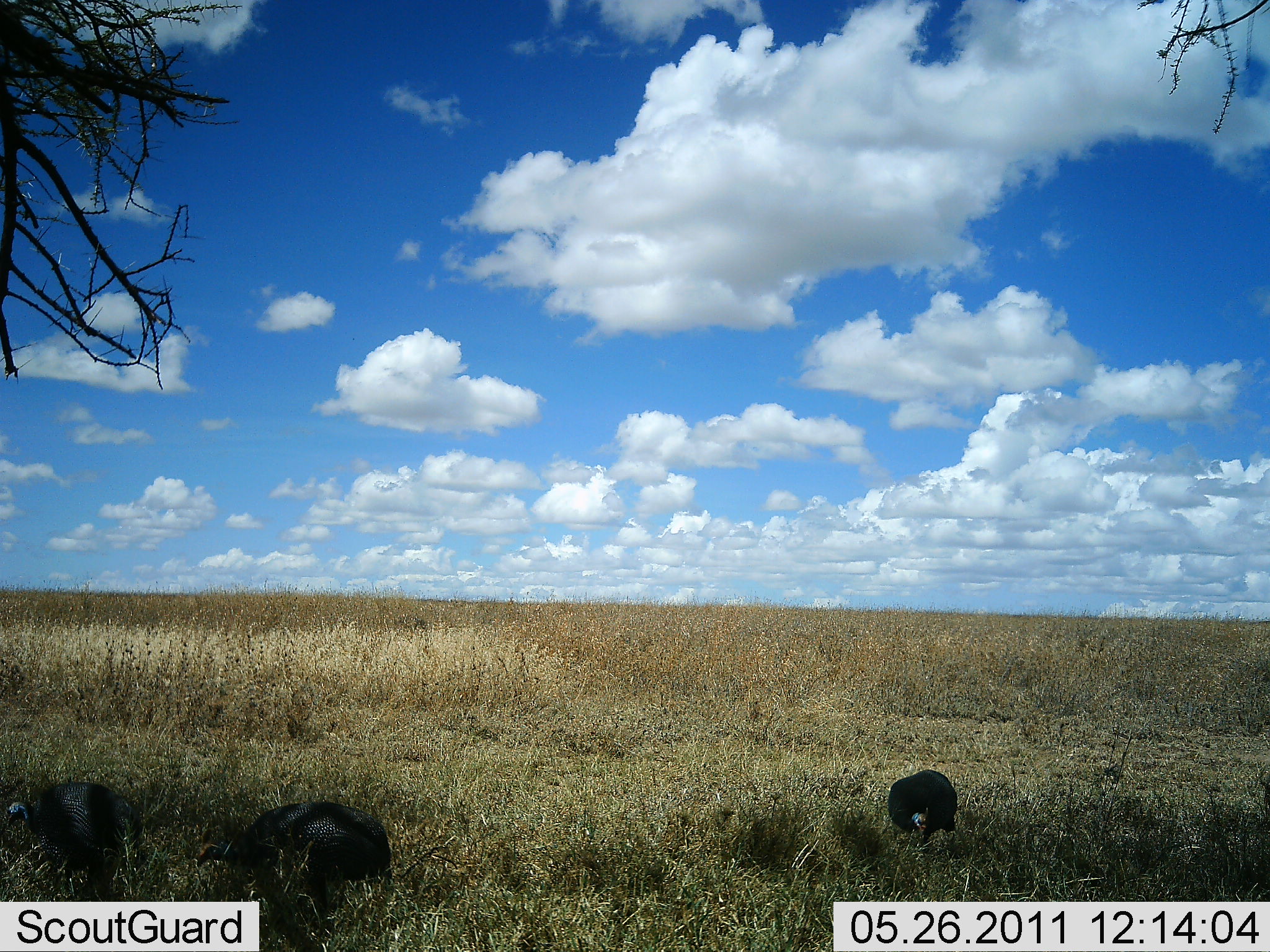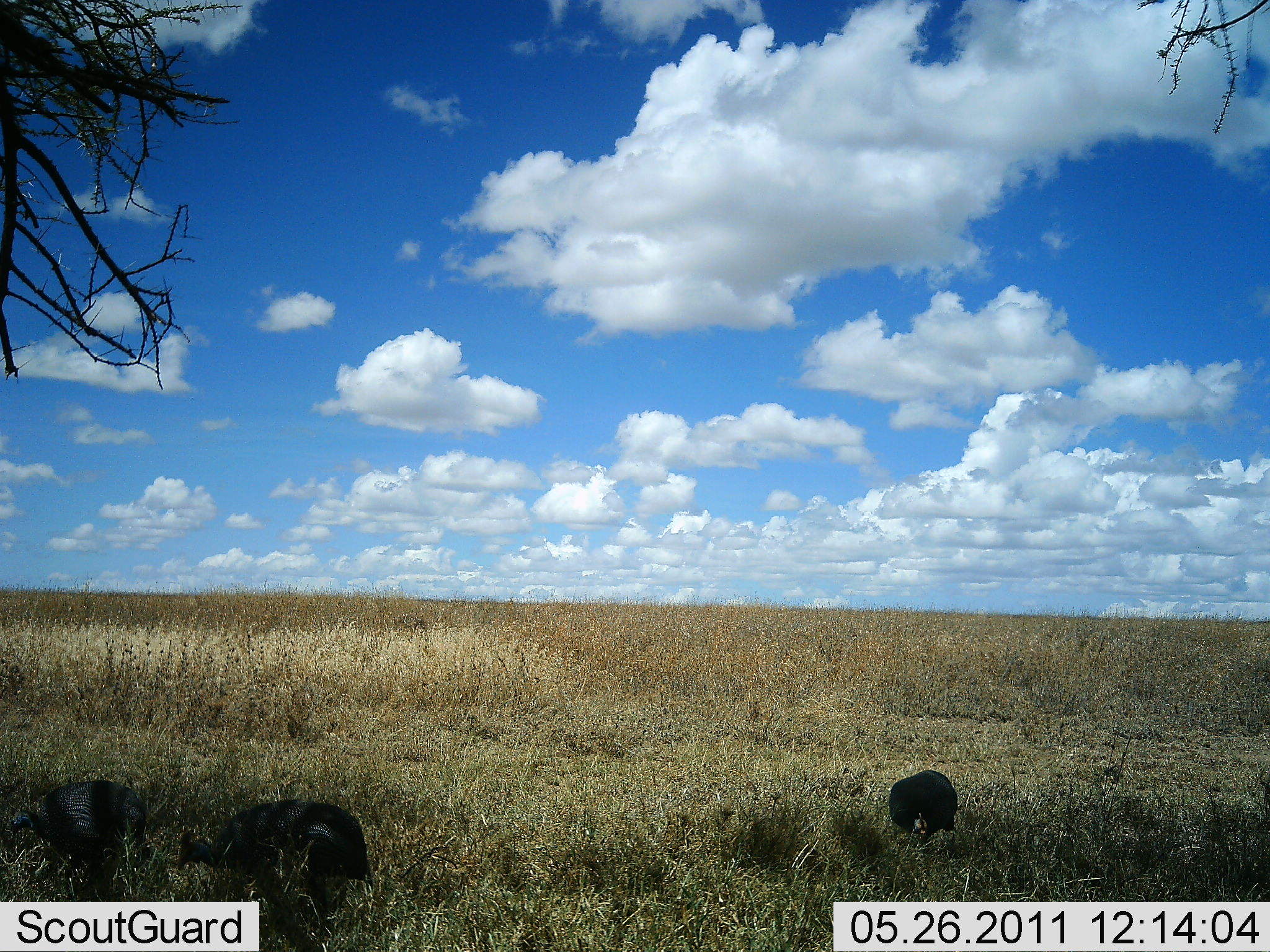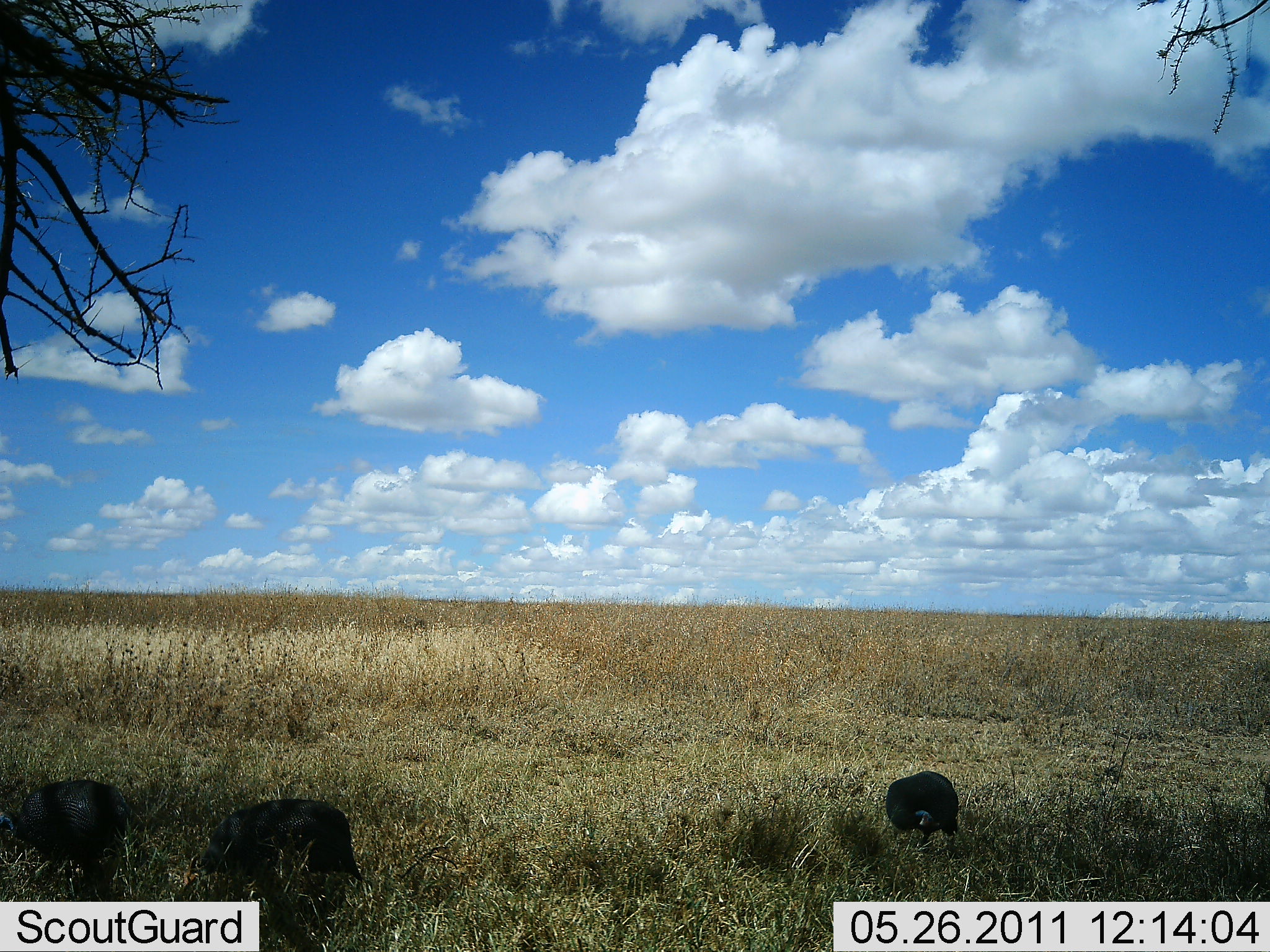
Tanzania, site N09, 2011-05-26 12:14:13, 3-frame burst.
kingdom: Animalia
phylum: Chordata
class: Aves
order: Galliformes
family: Numididae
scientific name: Numididae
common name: guinea fowl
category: guineafowl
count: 3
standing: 10%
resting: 10%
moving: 30%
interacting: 0%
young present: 0%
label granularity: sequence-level